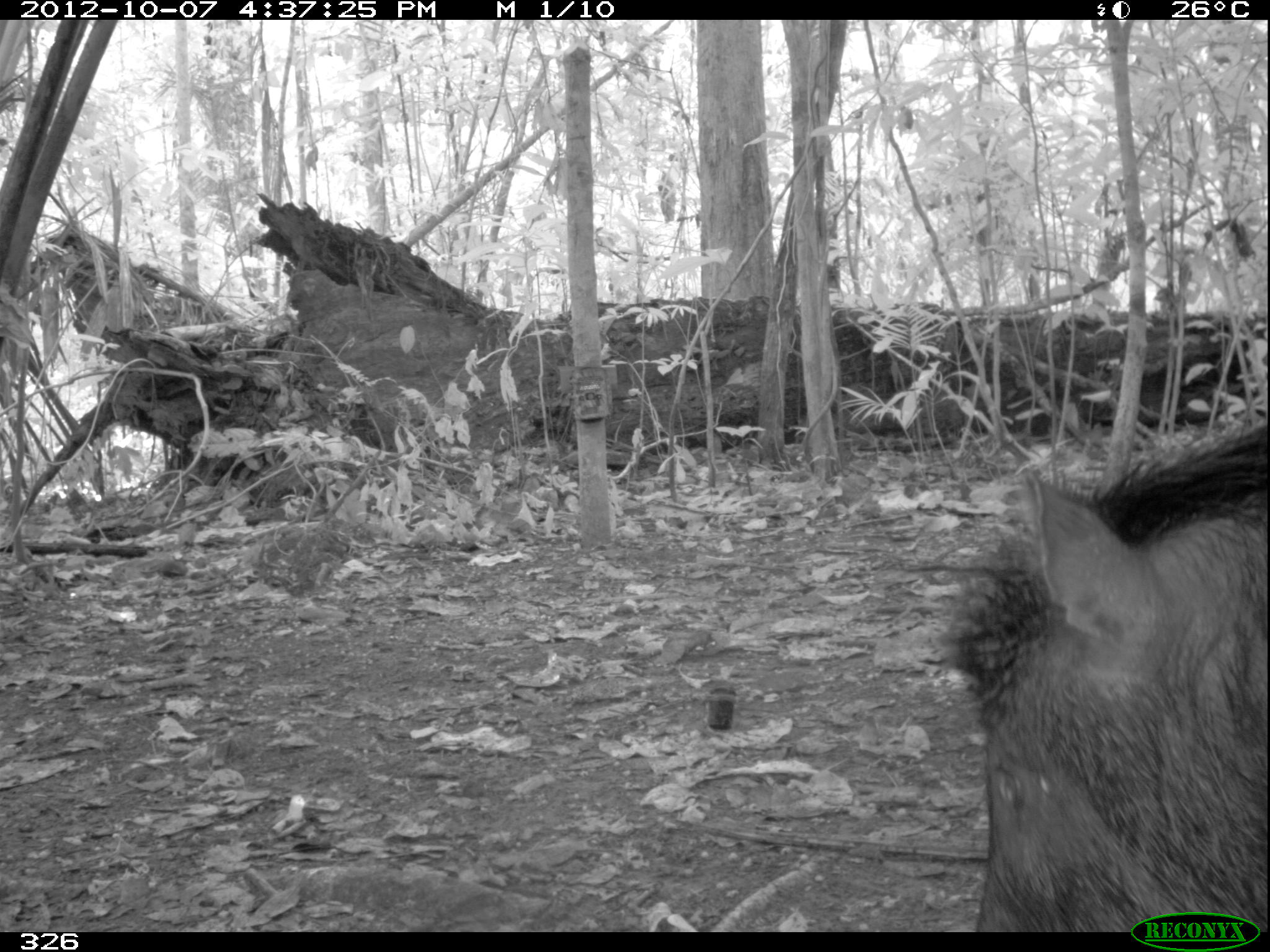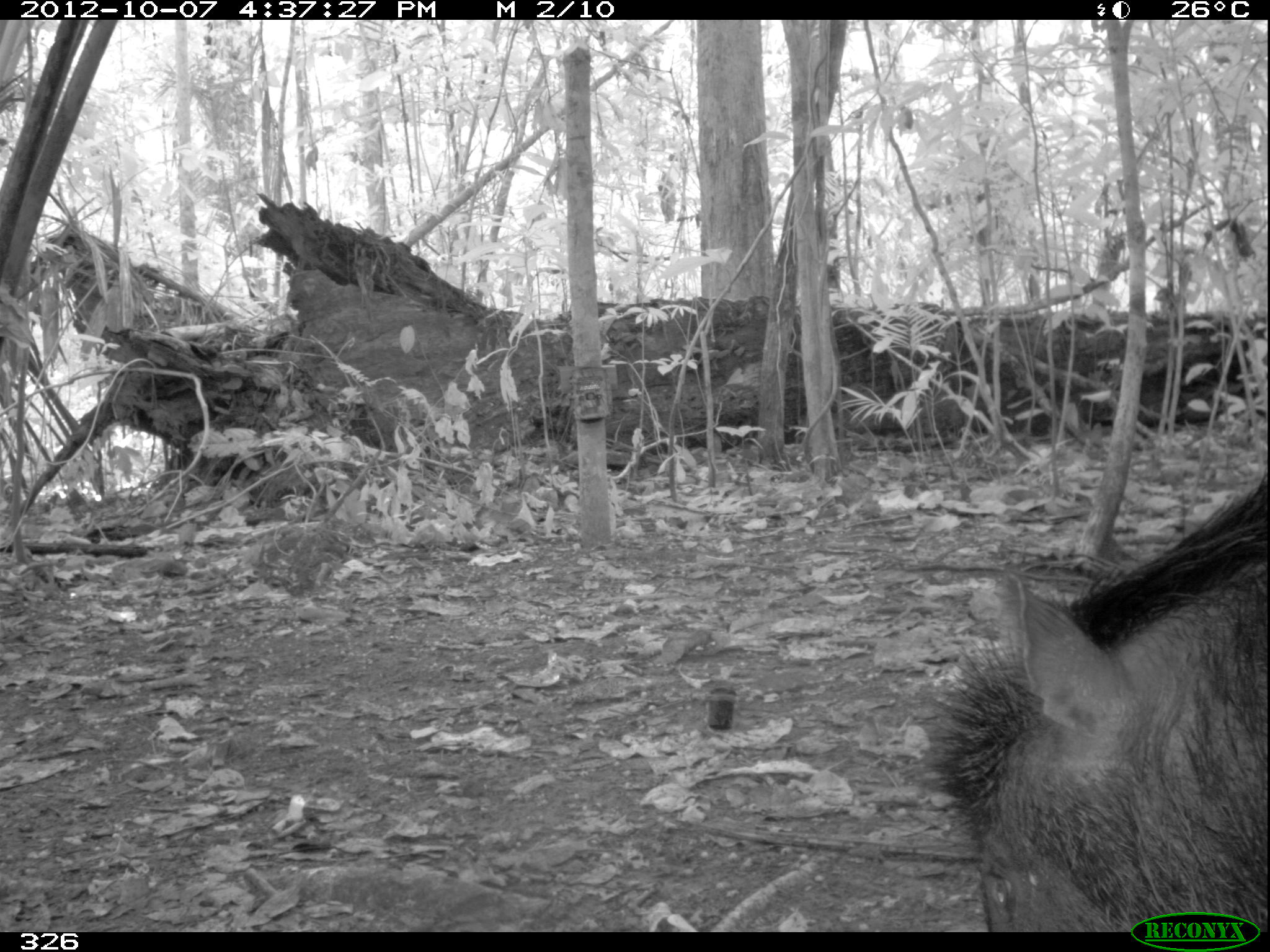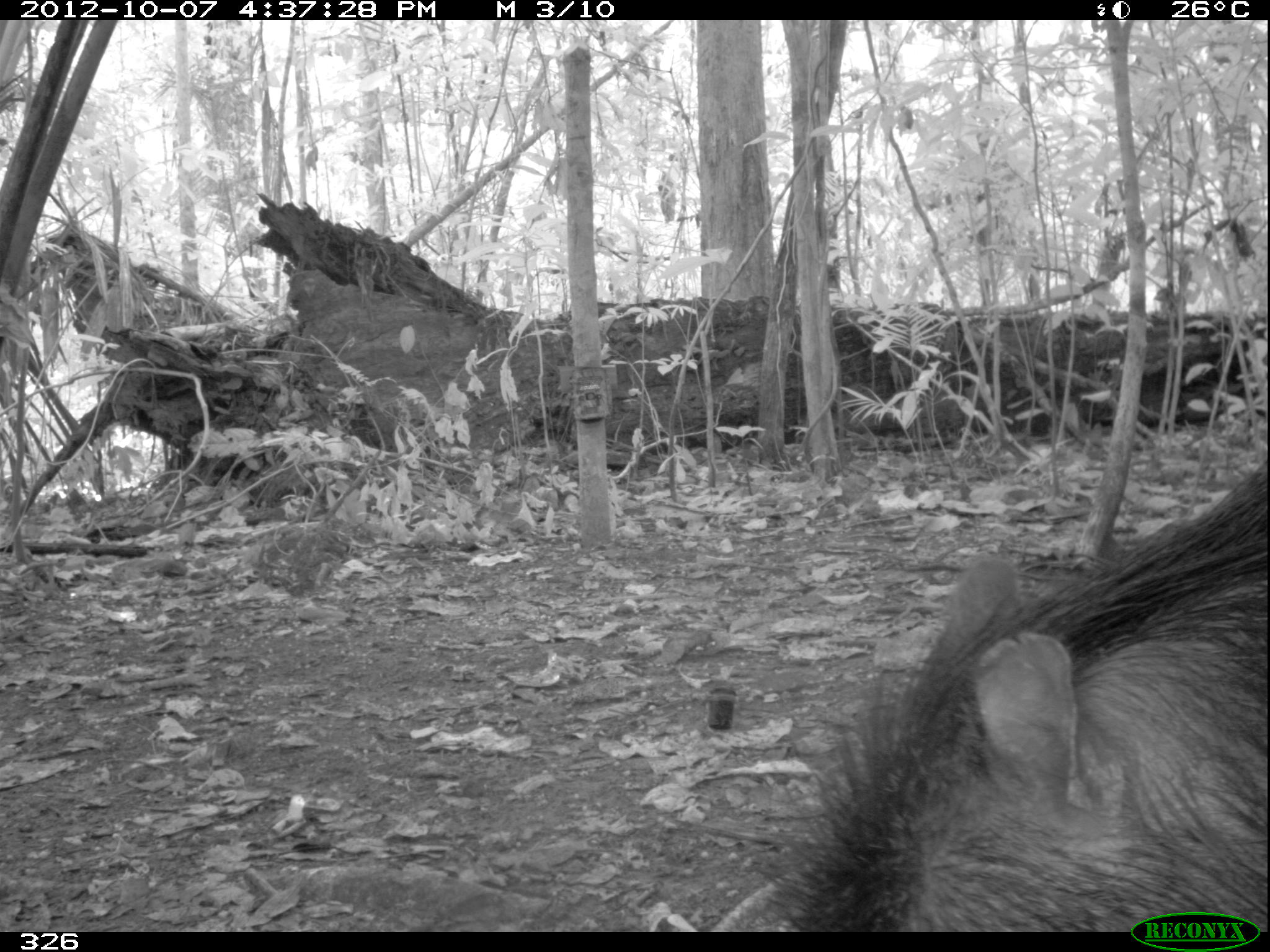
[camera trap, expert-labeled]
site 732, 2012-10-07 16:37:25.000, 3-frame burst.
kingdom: Animalia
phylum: Chordata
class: Mammalia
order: Artiodactyla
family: Tayassuidae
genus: Tayassu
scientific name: Tayassu pecari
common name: white-lipped peccary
Tayassu pecari (white-lipped peccary).